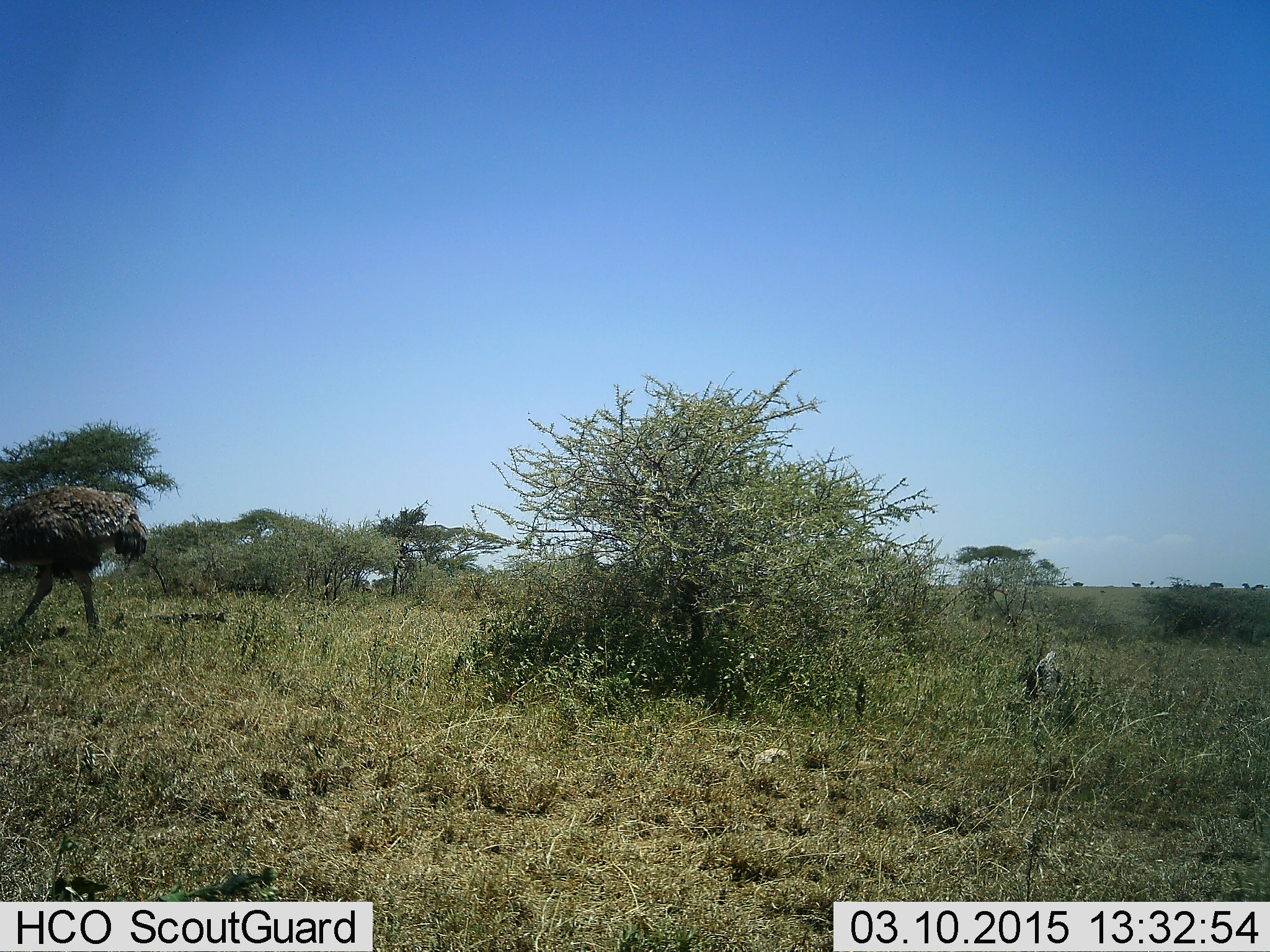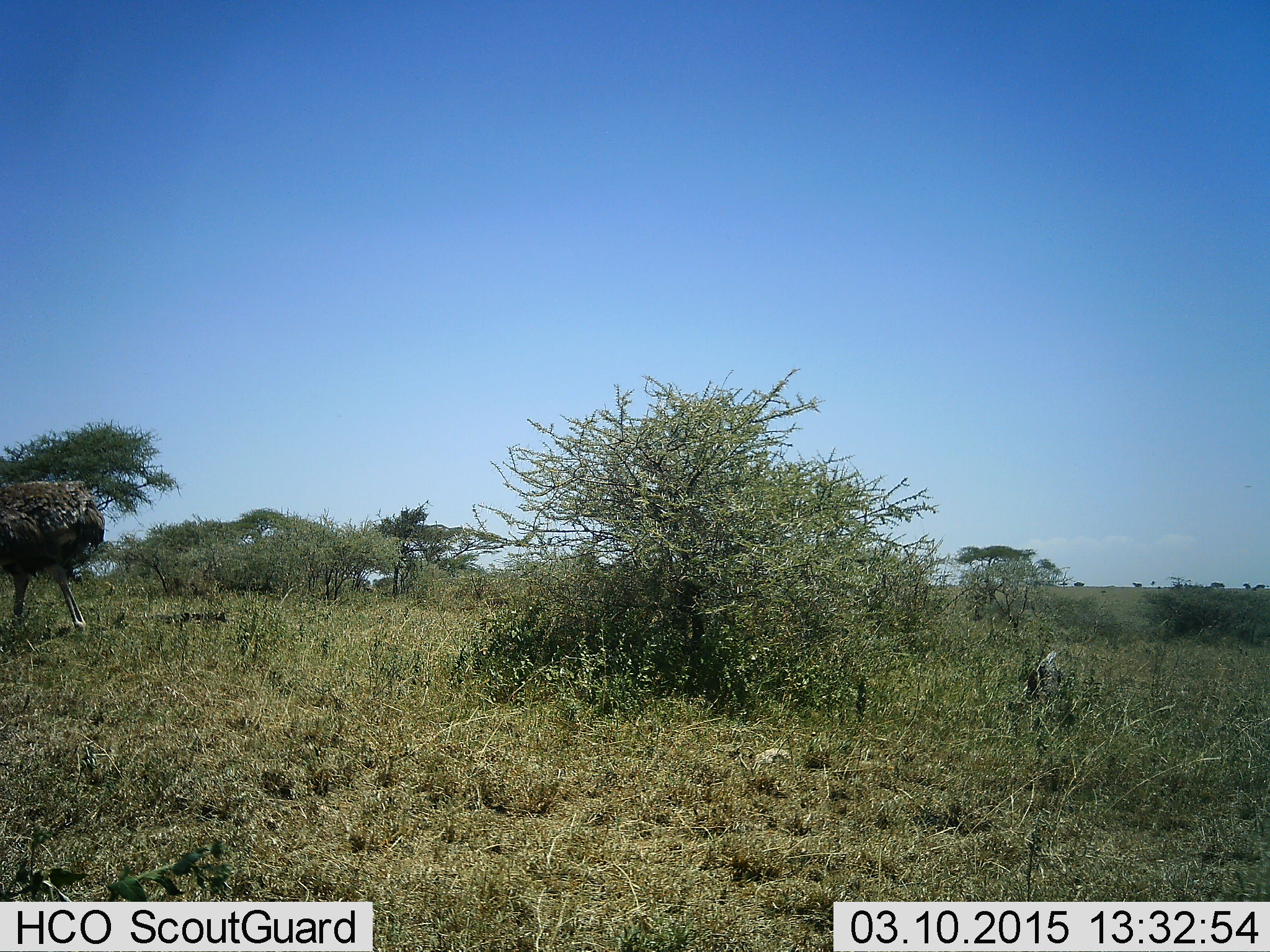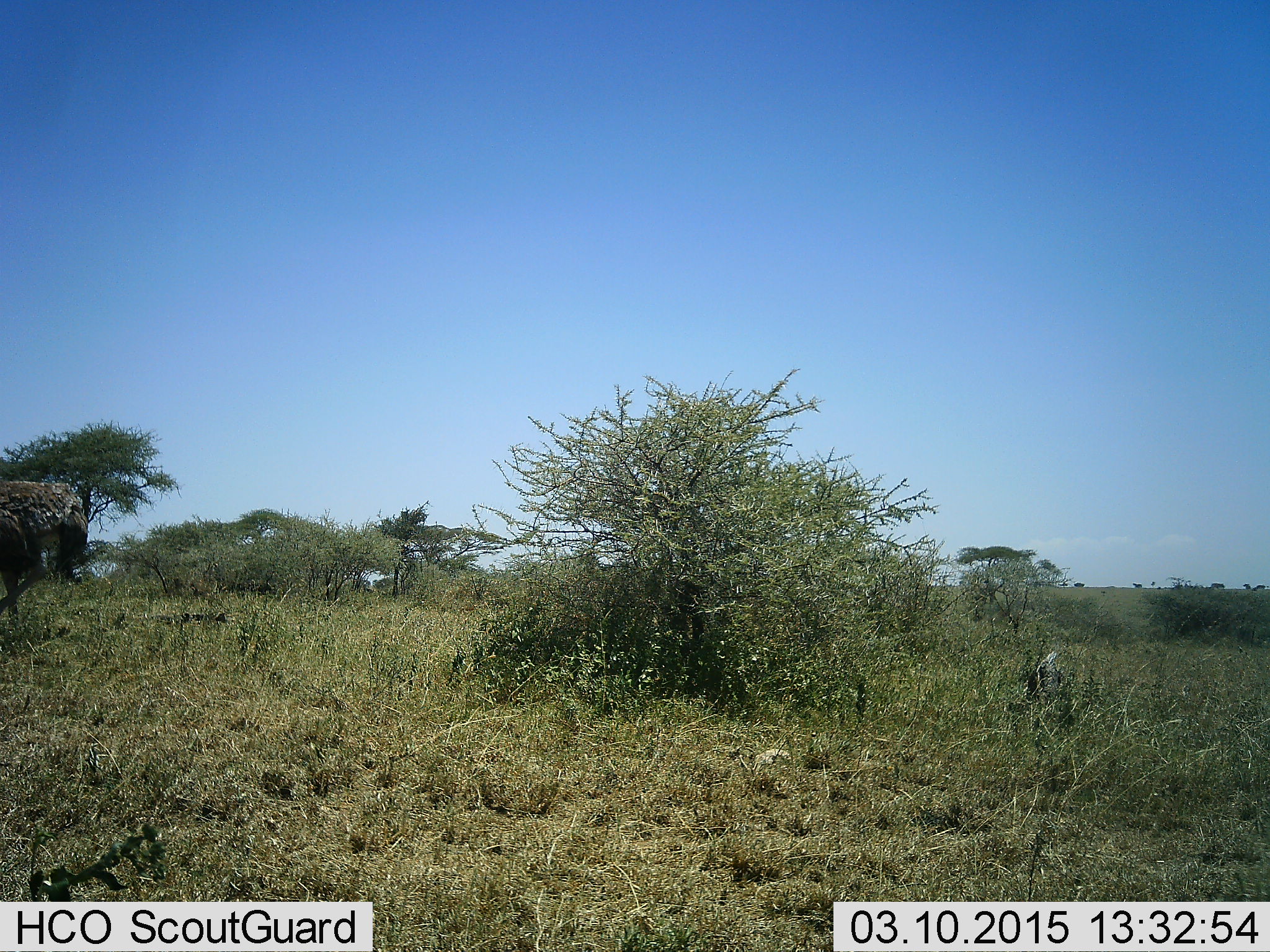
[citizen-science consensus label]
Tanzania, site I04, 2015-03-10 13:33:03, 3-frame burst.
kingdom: Animalia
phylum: Chordata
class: Aves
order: Struthioniformes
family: Struthionidae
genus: Struthio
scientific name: Struthio camelus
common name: ostrich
Ostrich (Struthio camelus), count 1. Behavior (volunteer vote fractions): standing 0%, resting 0%, moving 100%, interacting 0%. Young present (vote fraction): 0%. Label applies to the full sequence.